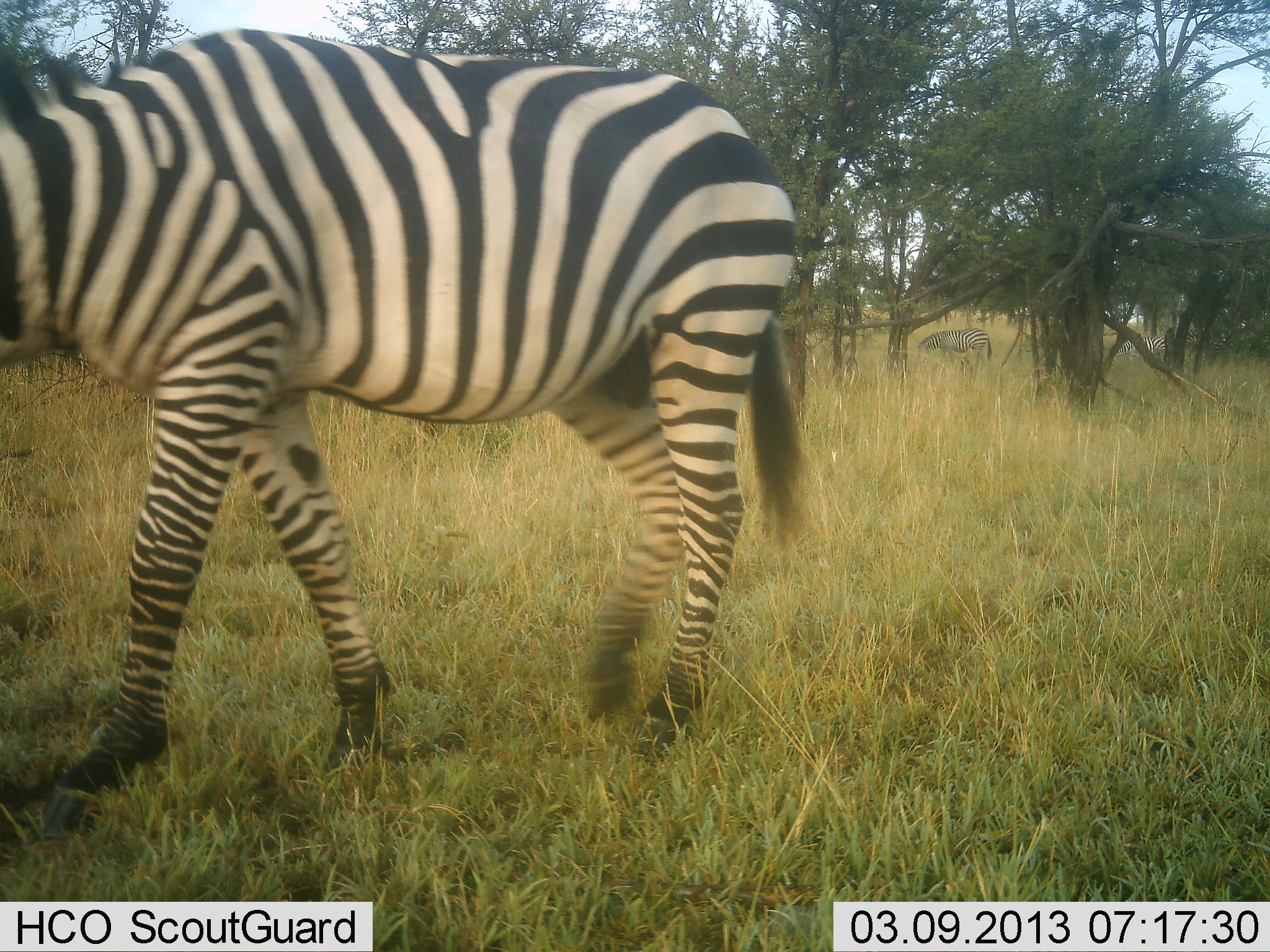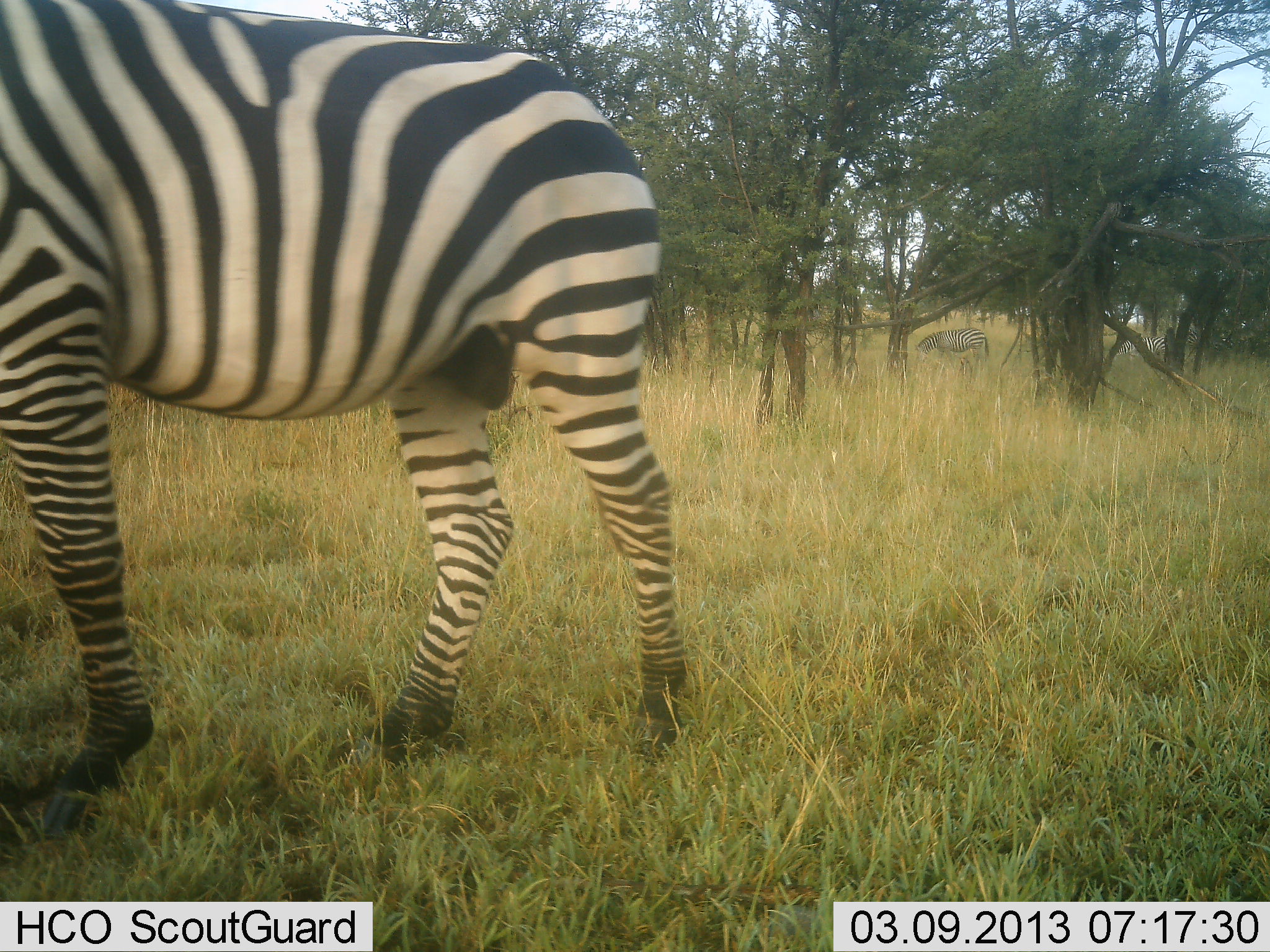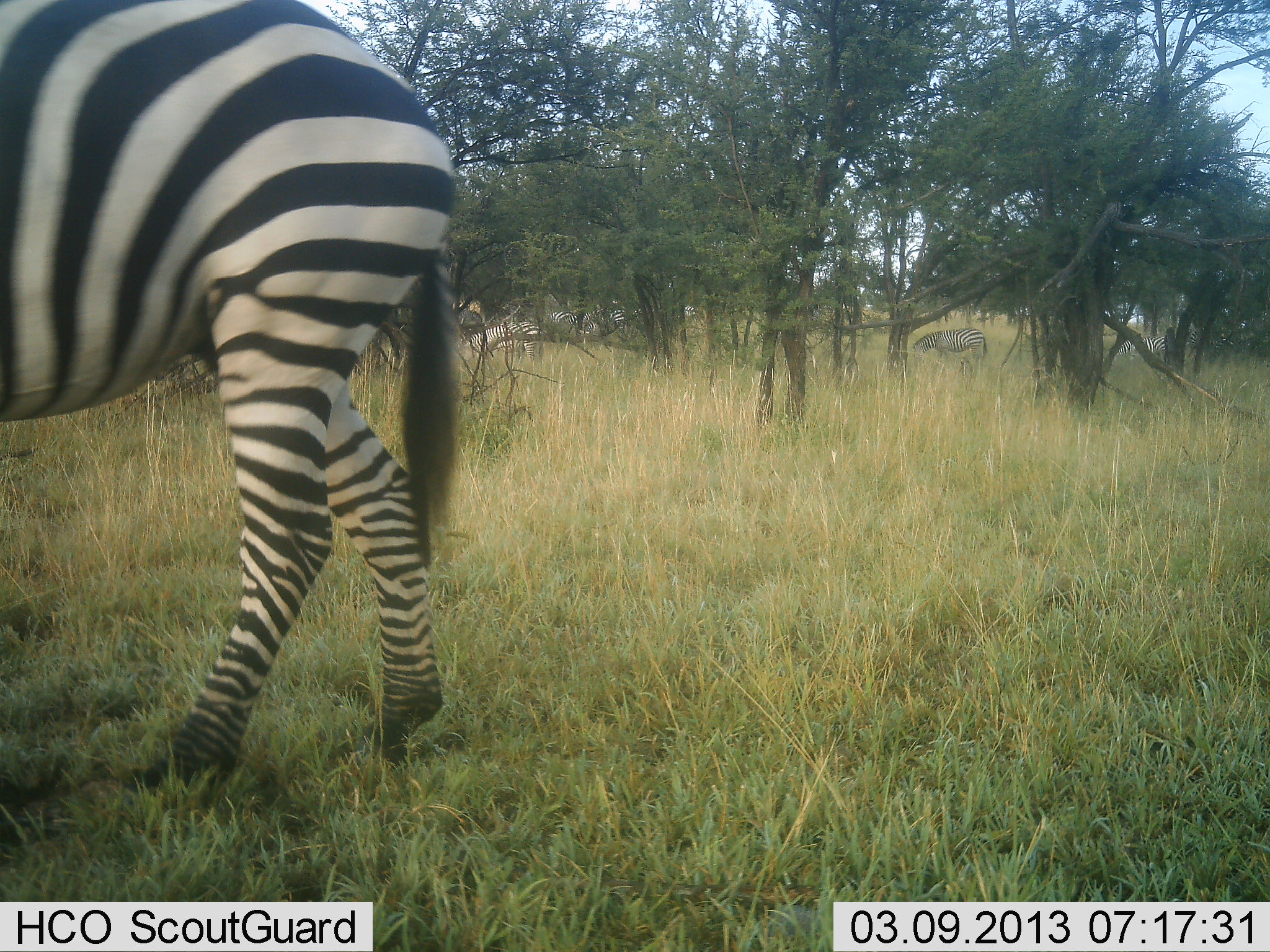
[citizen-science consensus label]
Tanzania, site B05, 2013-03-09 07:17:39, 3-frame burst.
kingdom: Animalia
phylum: Chordata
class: Mammalia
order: Perissodactyla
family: Equidae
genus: Equus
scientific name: Equus quagga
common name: plains zebra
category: zebra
Zebra (plains zebra) (Equus quagga), count 2. Behavior (volunteer vote fractions): standing 26%, resting 5%, moving 89%, interacting 0%. Young present (vote fraction): 0%. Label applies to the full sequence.